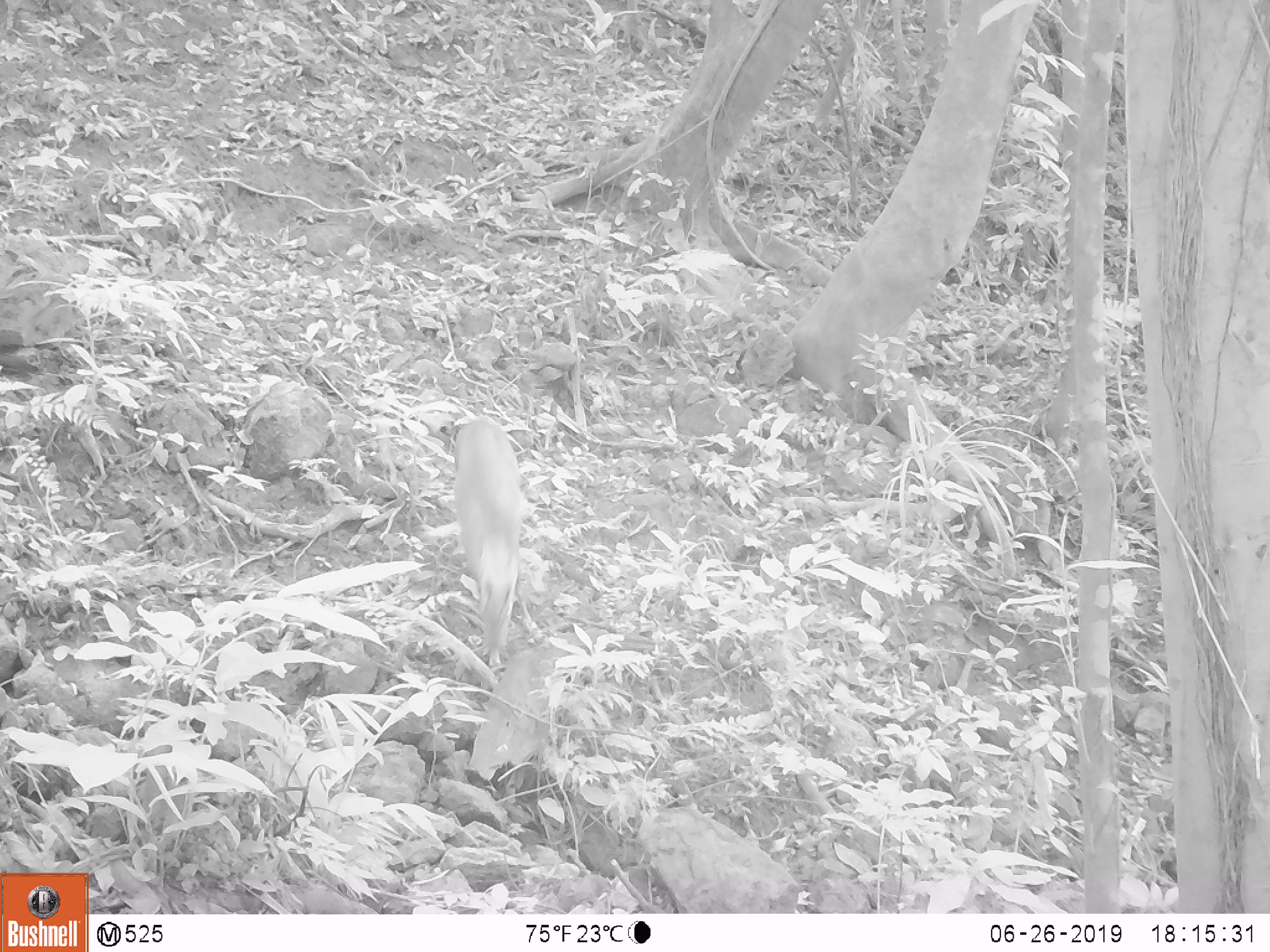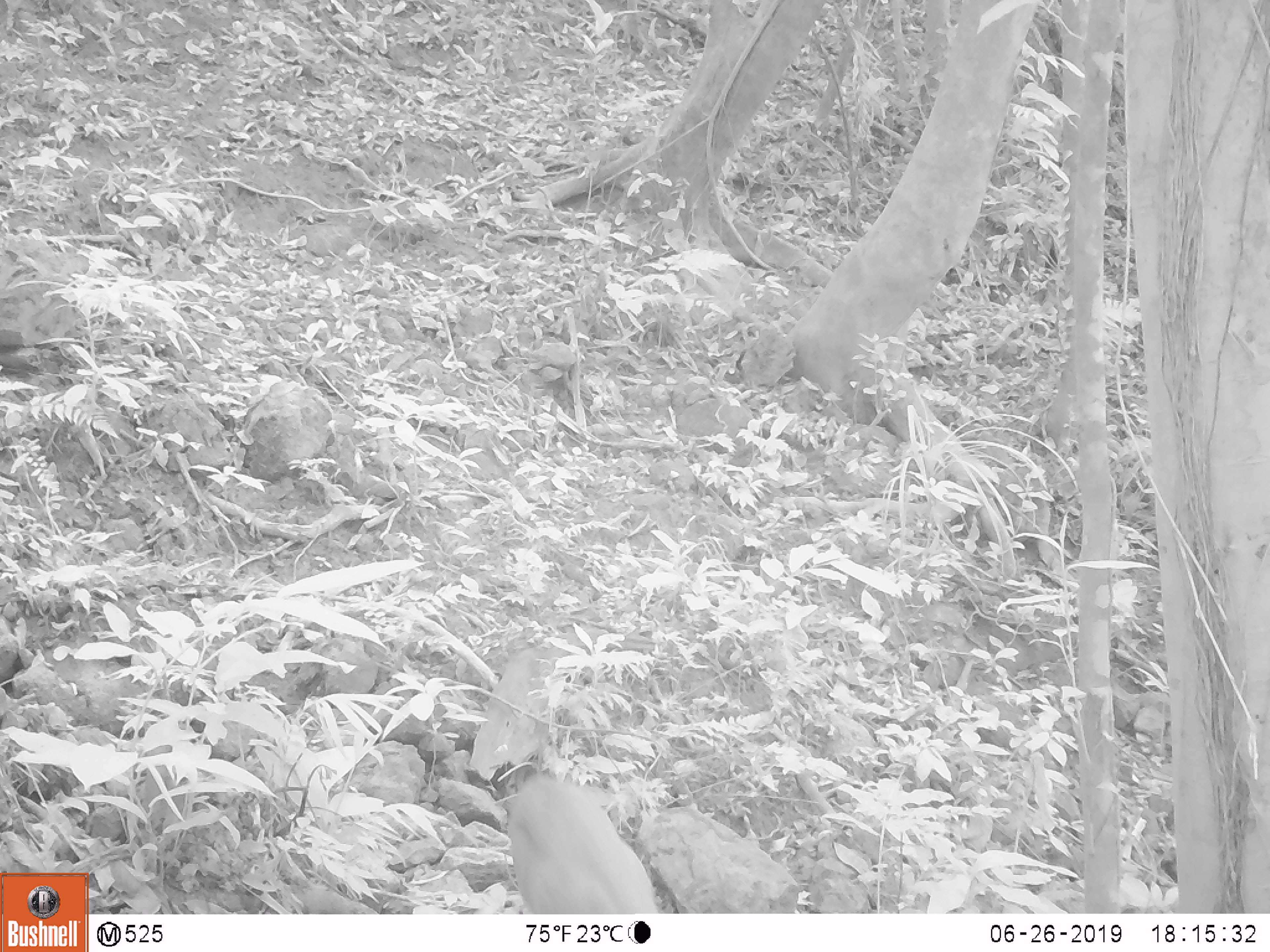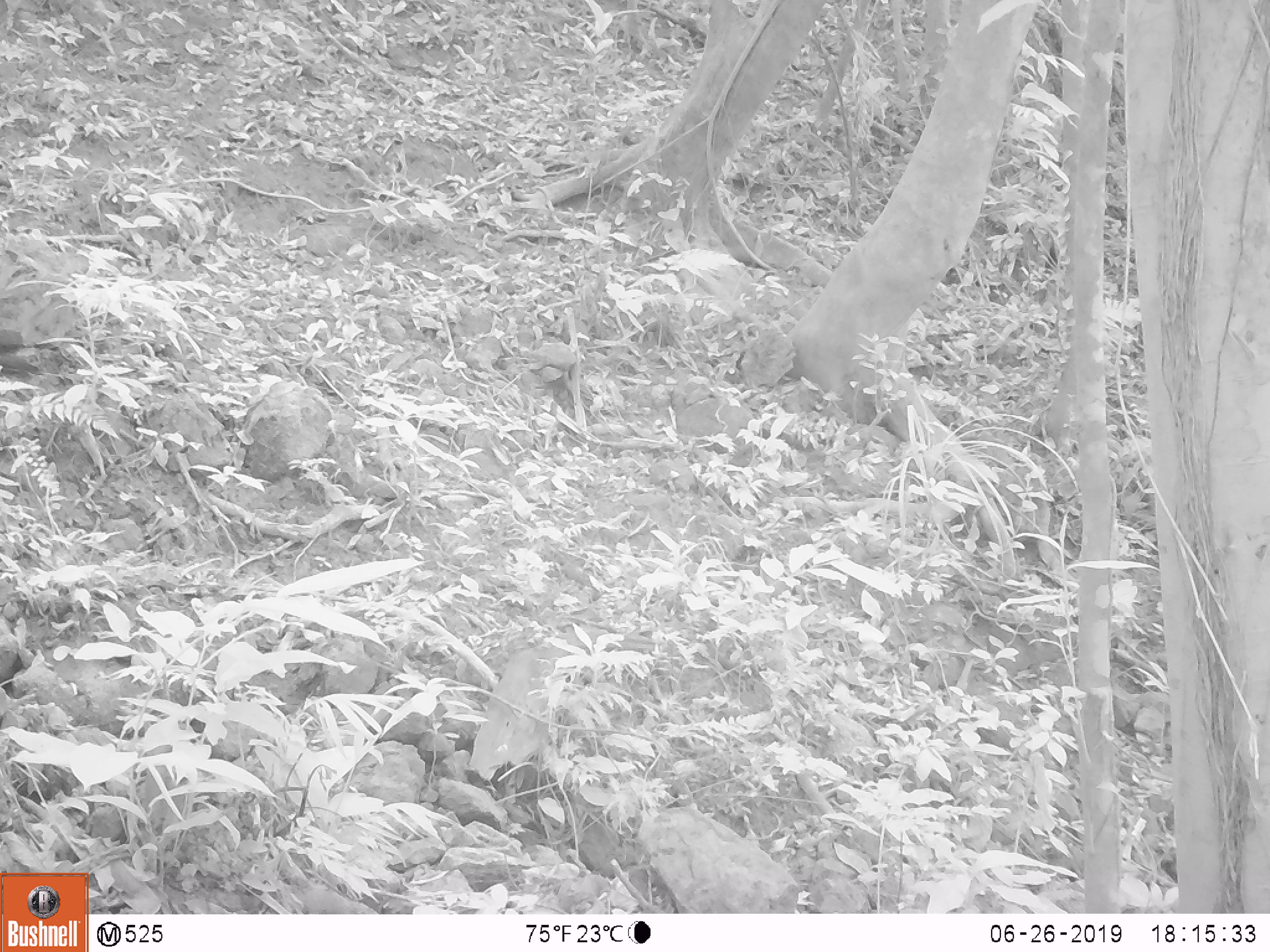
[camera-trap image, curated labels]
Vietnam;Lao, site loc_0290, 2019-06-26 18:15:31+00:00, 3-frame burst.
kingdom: Animalia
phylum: Chordata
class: Mammalia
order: Artiodactyla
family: Cervidae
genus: Muntiacus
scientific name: Muntiacus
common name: muntjacs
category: unidentified muntjac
Unidentified muntjac (muntjacs) (Muntiacus). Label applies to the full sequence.